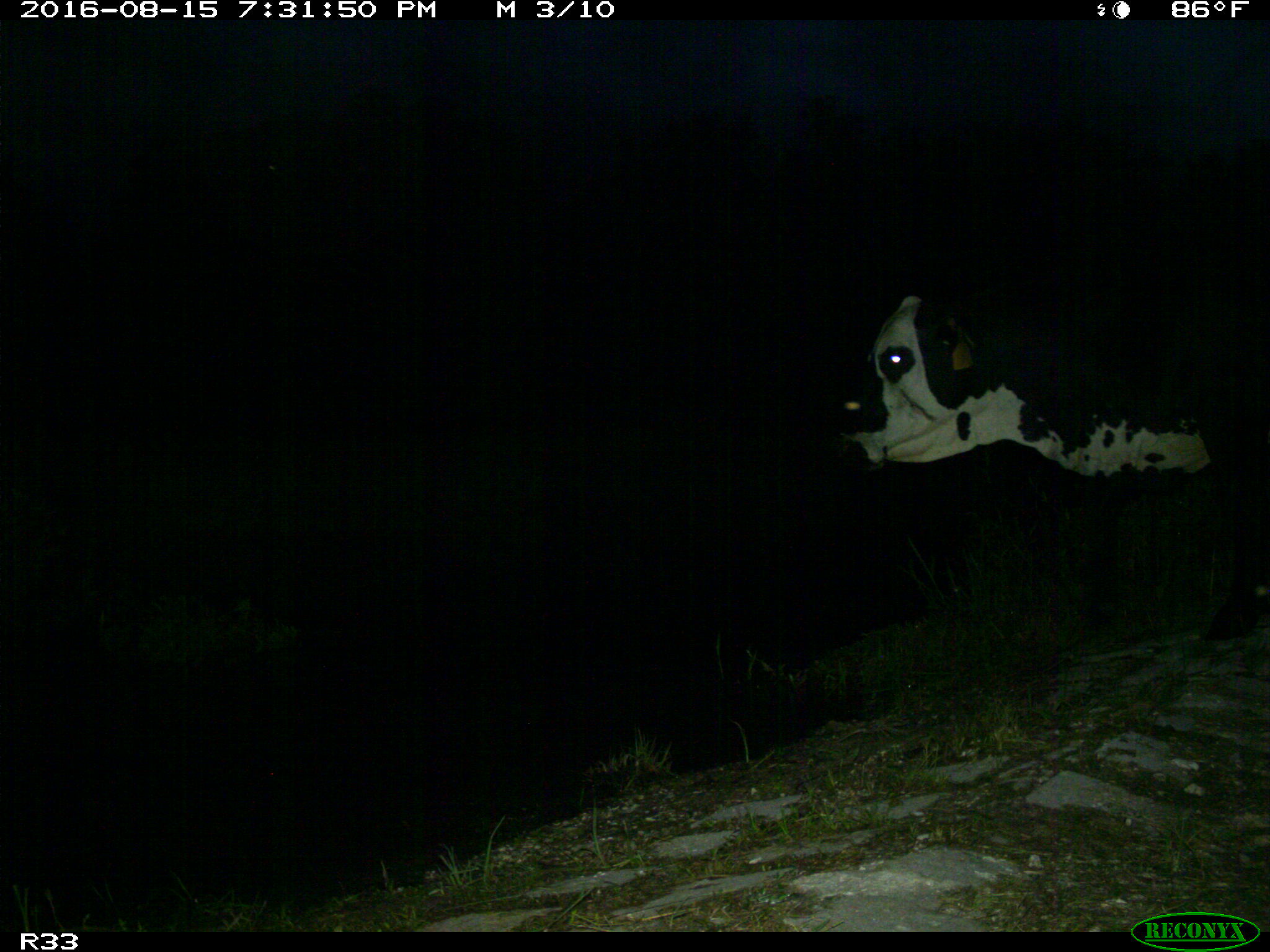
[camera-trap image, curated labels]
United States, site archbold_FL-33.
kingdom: Animalia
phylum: Chordata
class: Mammalia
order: Artiodactyla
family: Bovidae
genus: Bos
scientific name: Bos taurus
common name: domestic cow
Bos taurus (domestic cow).